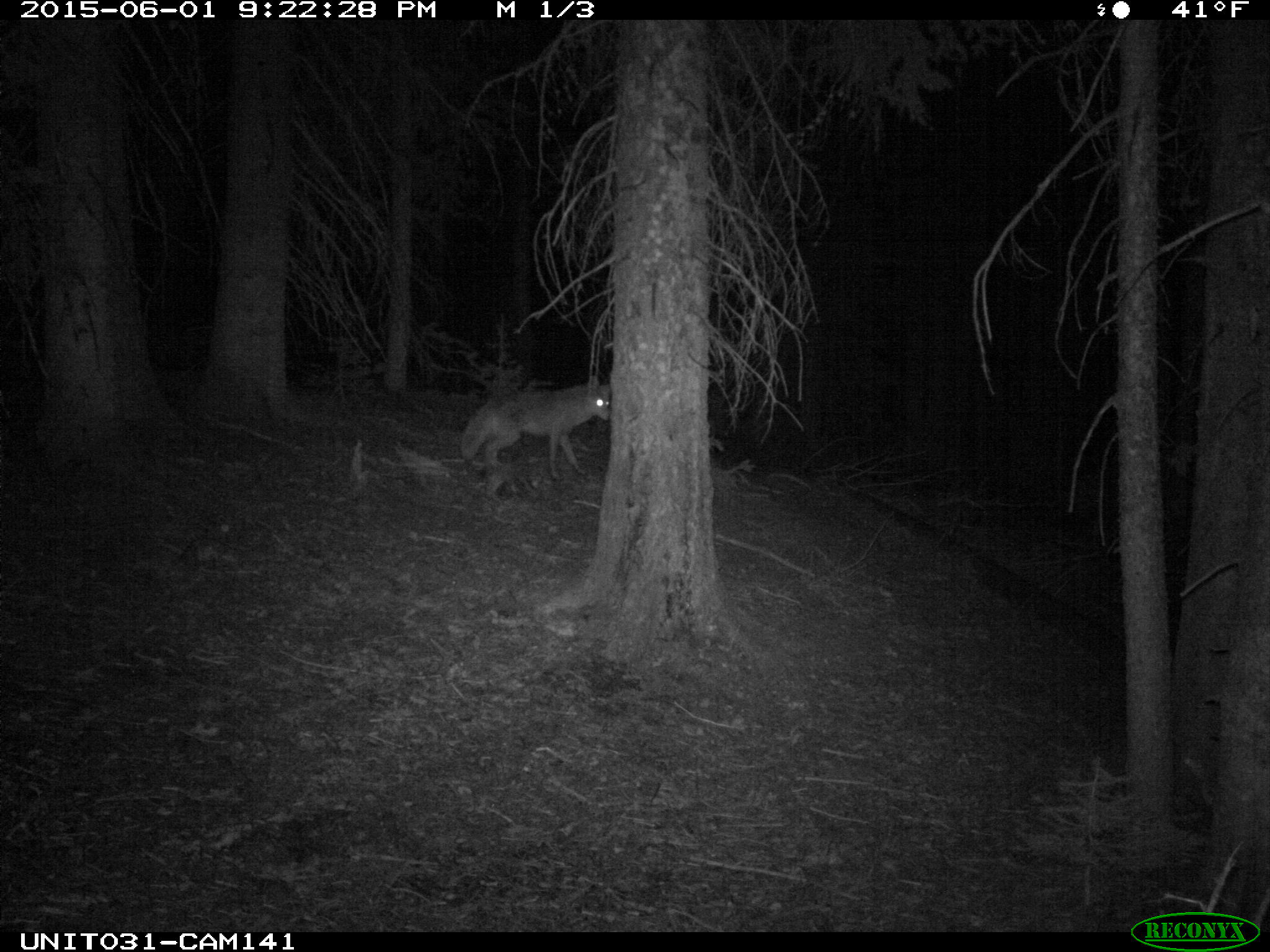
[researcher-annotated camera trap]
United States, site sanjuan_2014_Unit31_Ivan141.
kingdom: Animalia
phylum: Chordata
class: Mammalia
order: Carnivora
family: Canidae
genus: Canis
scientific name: Canis latrans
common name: coyote